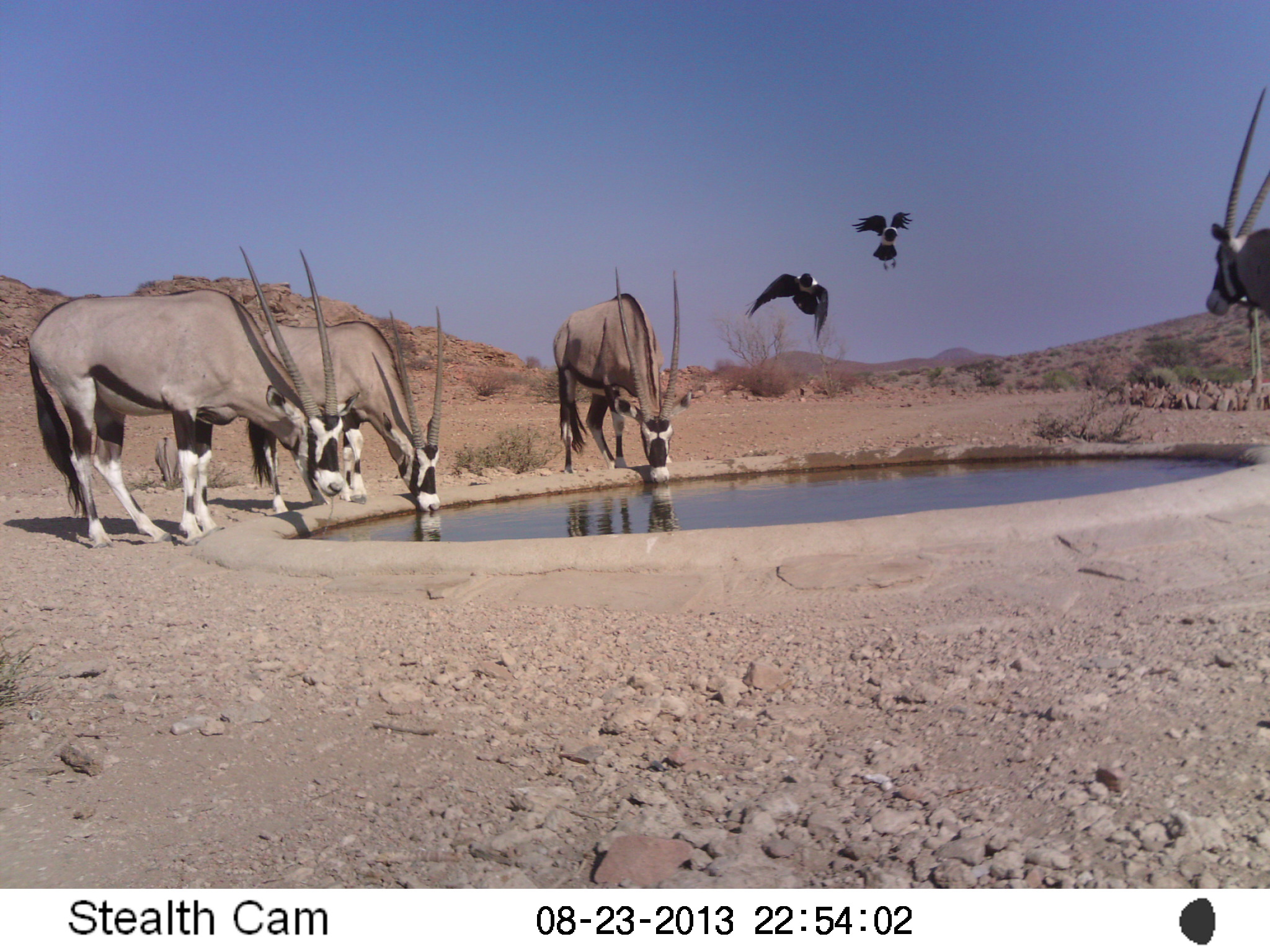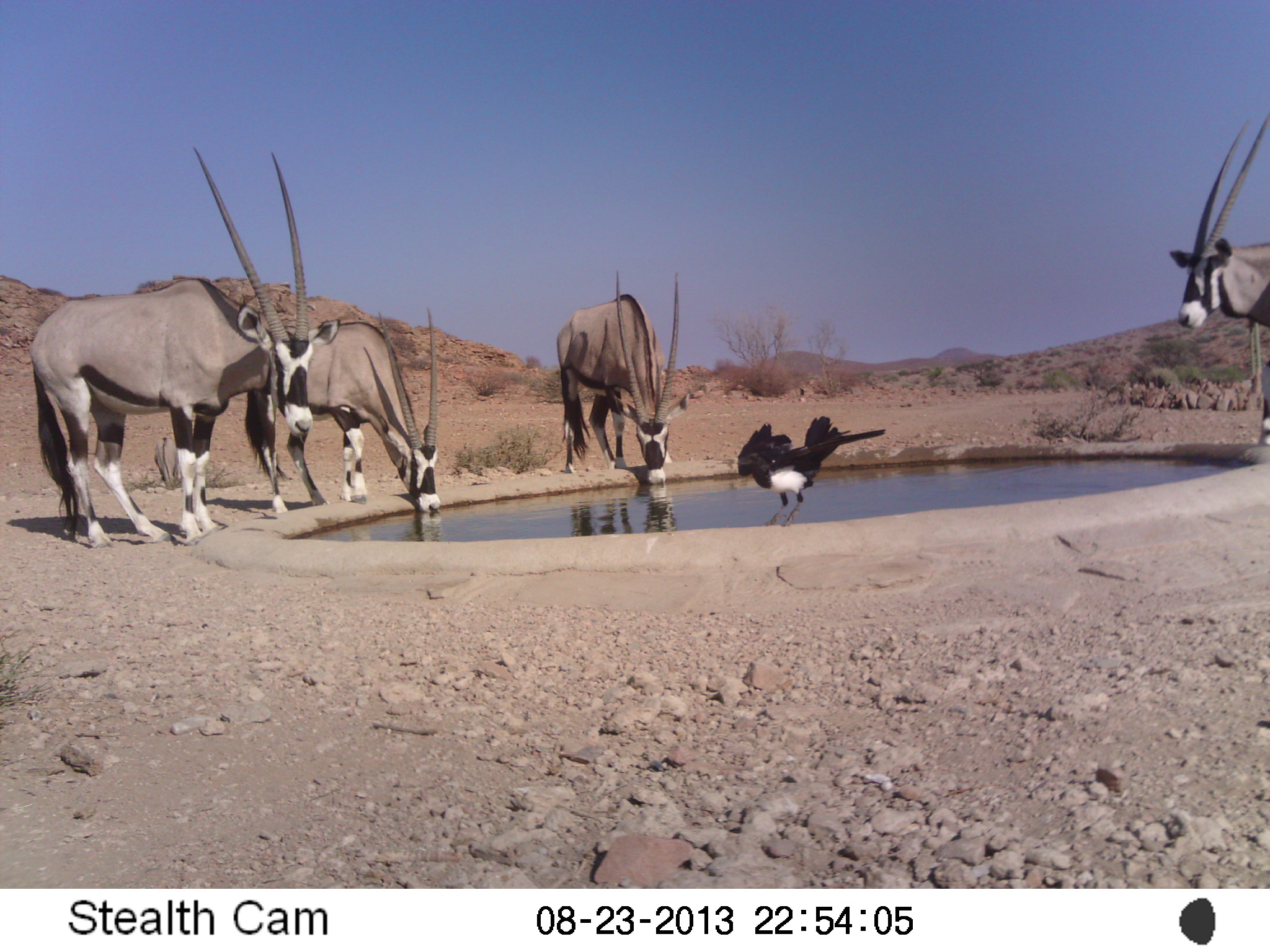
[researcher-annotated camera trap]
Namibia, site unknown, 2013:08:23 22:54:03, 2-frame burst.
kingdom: Animalia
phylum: Chordata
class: Mammalia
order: Artiodactyla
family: Bovidae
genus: Oryx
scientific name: Oryx gazella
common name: gemsbok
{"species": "Oryx gazella (gemsbok)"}